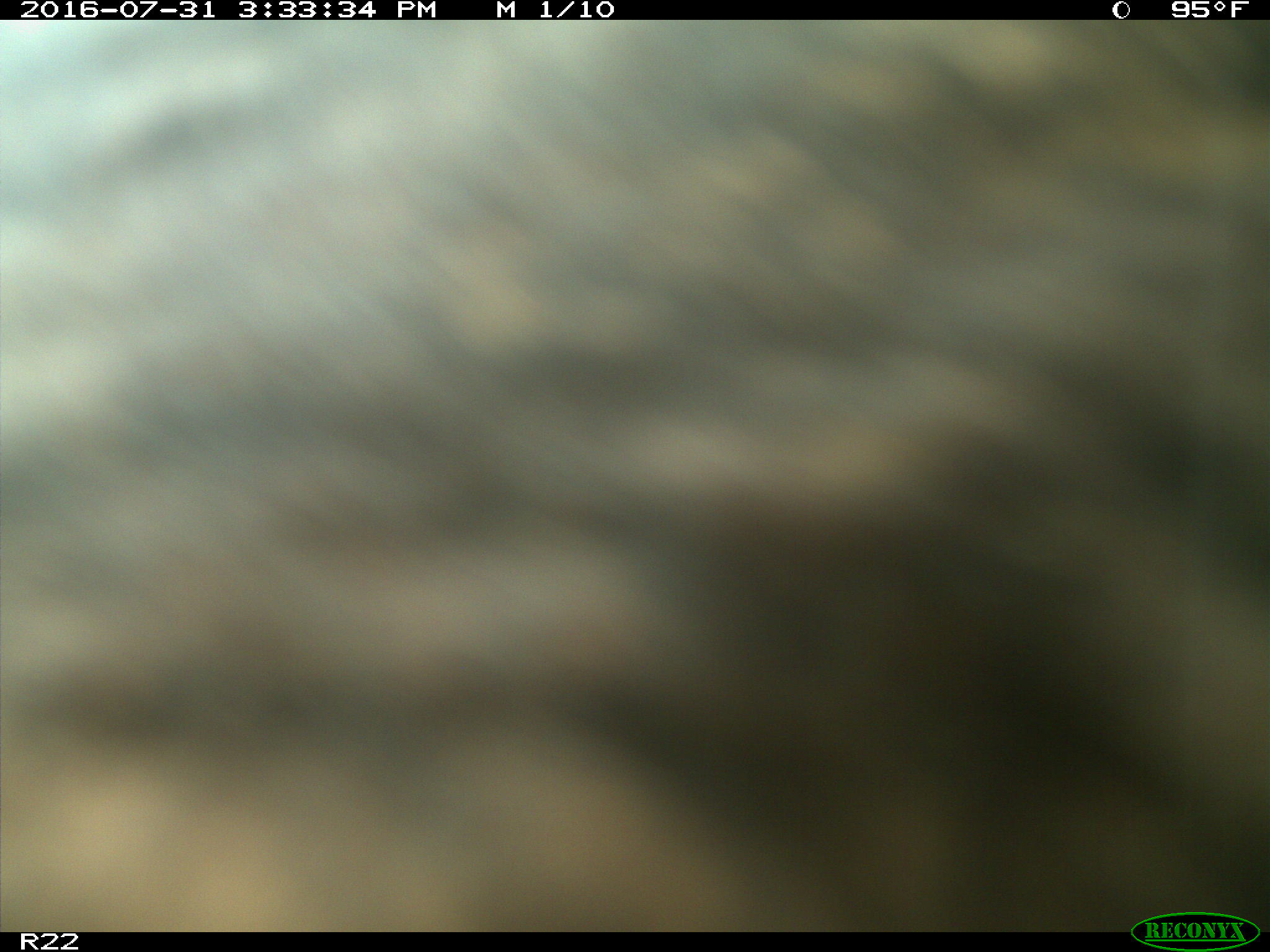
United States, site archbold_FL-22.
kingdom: Animalia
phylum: Chordata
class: Mammalia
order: Artiodactyla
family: Bovidae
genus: Bos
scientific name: Bos taurus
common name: domestic cow